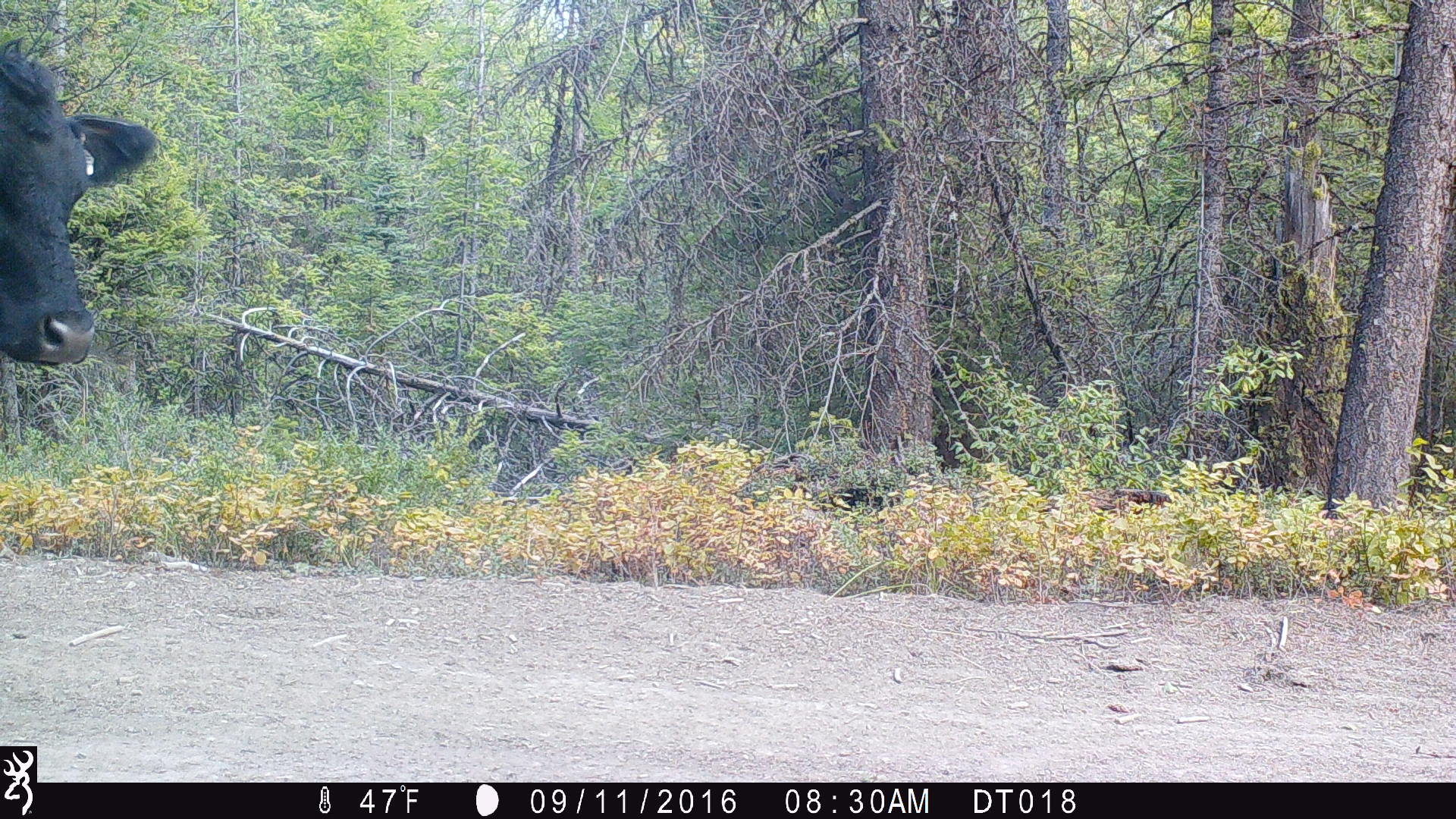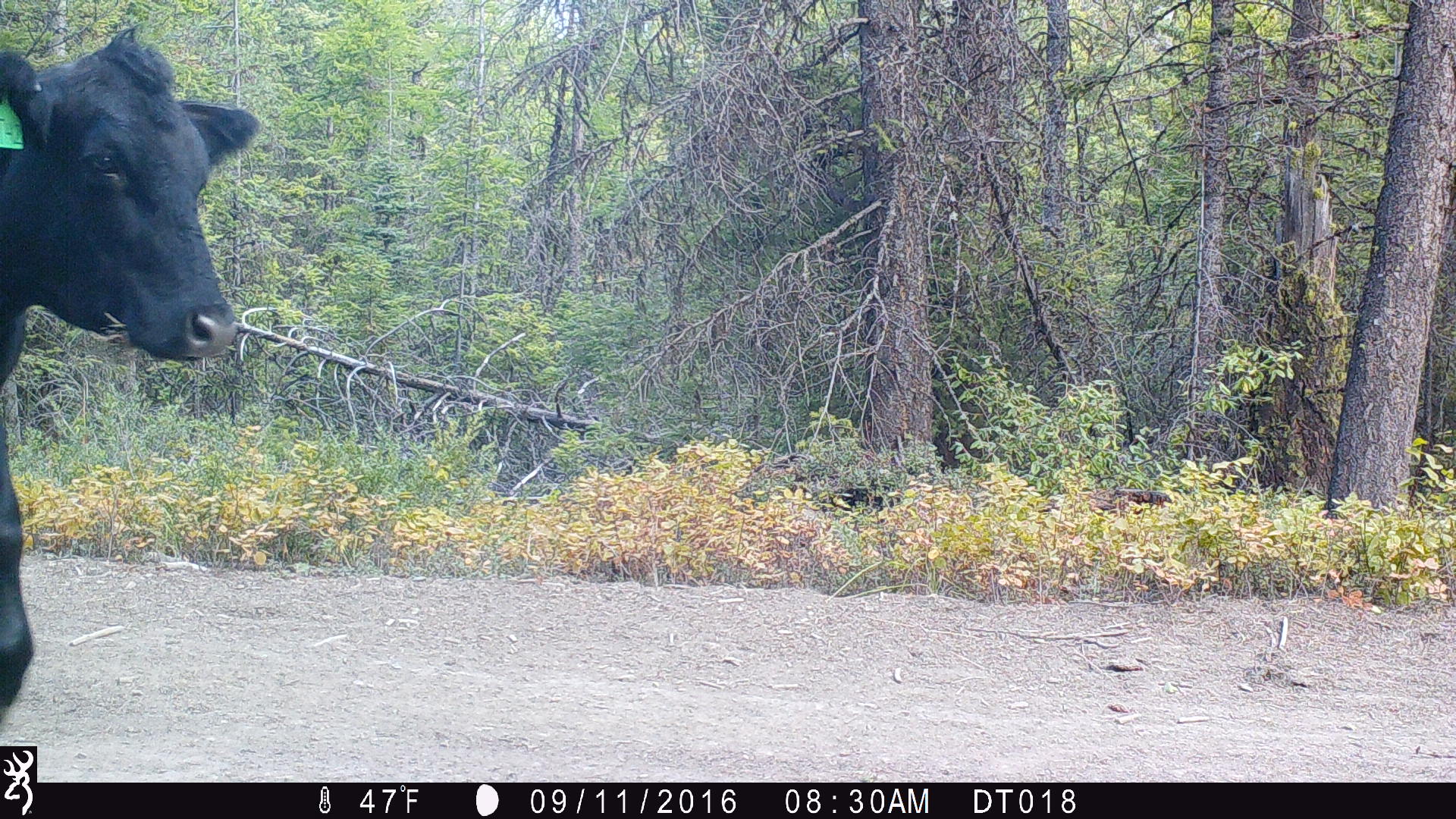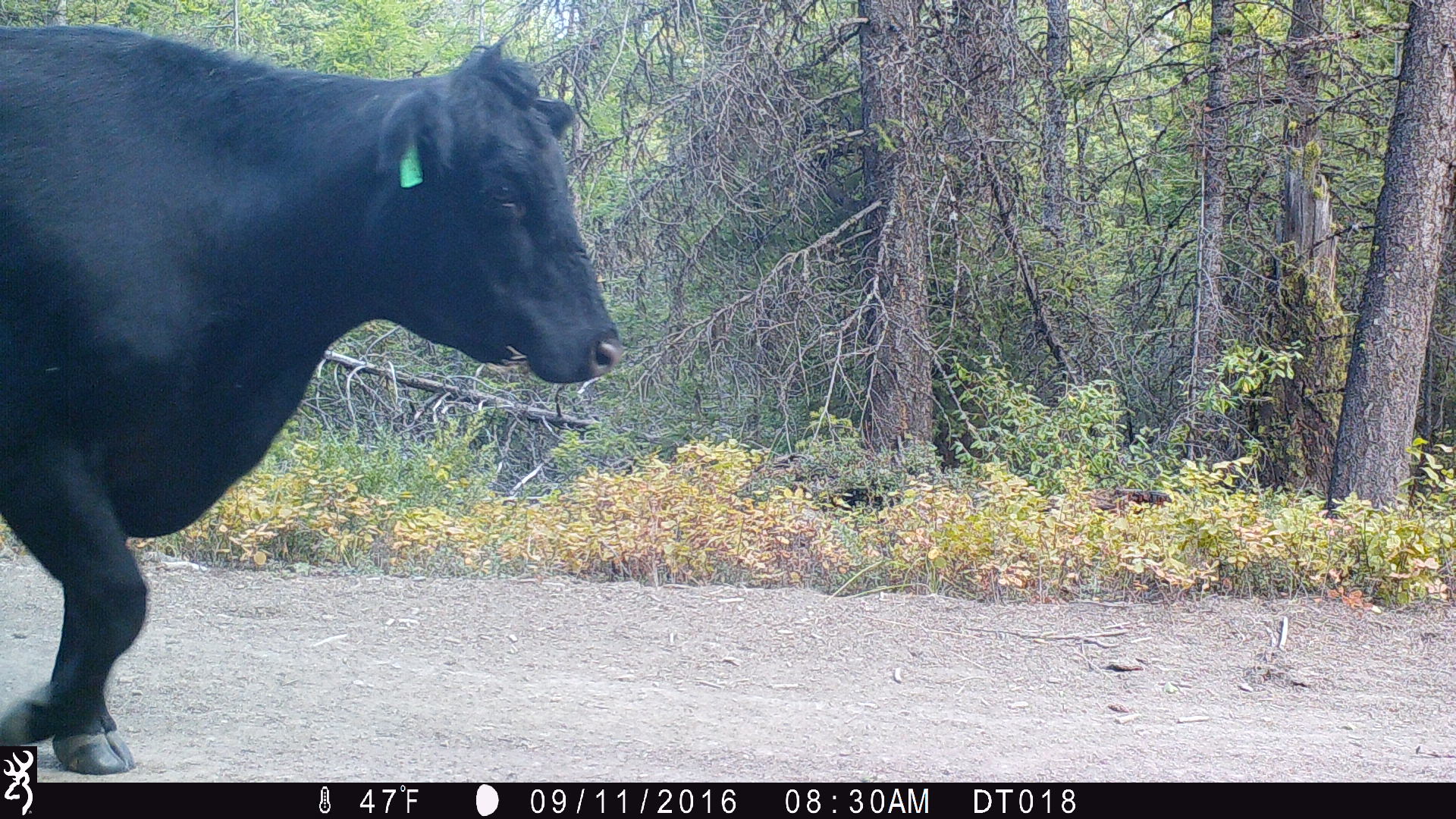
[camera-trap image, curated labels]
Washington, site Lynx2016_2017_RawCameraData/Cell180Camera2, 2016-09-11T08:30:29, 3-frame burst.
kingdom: Animalia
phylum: Chordata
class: Mammalia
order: Artiodactyla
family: Bovidae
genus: Bos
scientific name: Bos taurus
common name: domestic cattle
Domestic cattle (Bos taurus). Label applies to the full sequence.